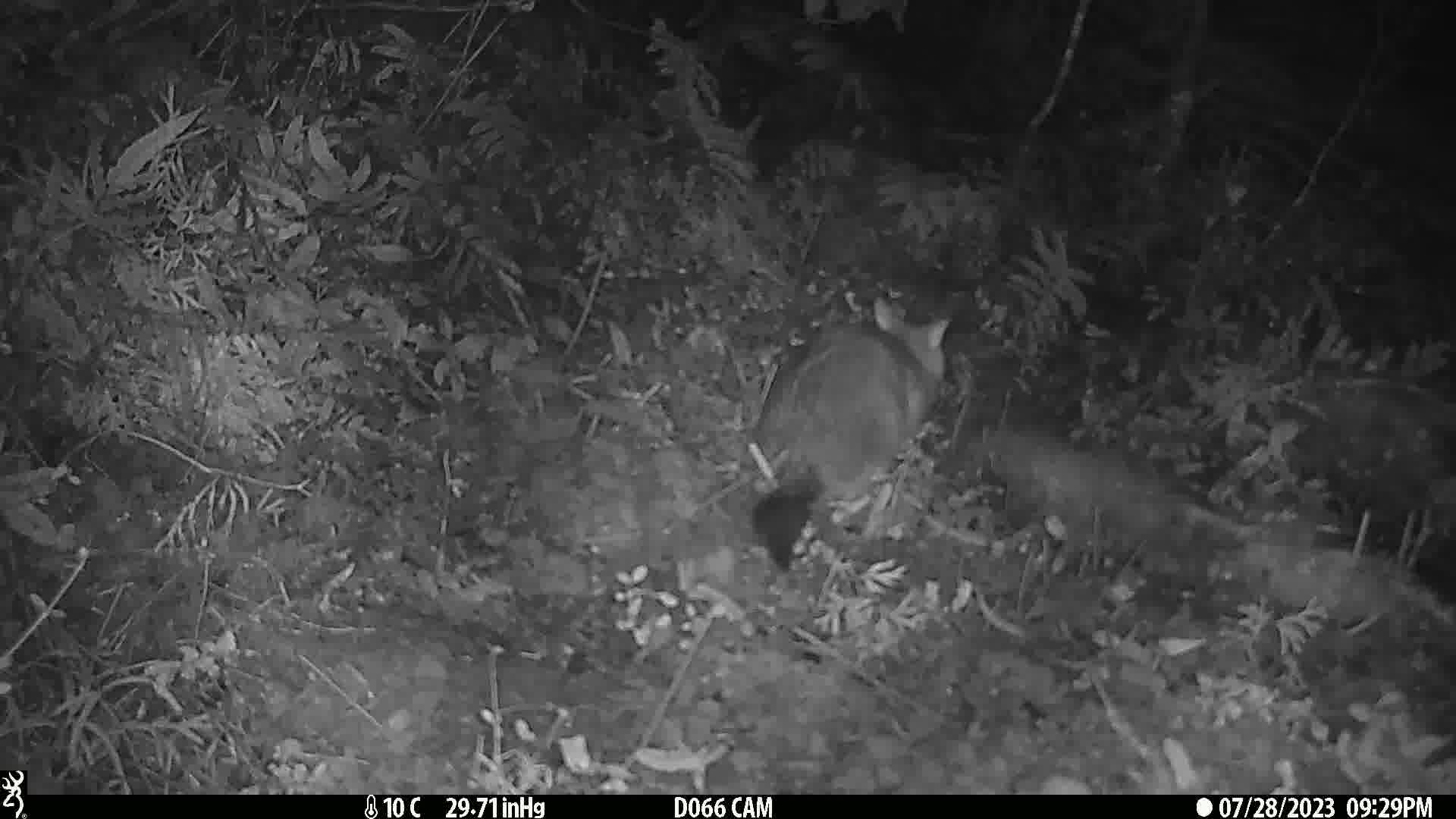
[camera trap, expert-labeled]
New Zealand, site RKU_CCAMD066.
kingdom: Animalia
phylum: Chordata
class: Mammalia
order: Diprotodontia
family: Phalangeridae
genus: Trichosurus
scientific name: Trichosurus vulpecula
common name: common brushtail possum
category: possum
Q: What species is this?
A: Possum (common brushtail possum) (Trichosurus vulpecula).